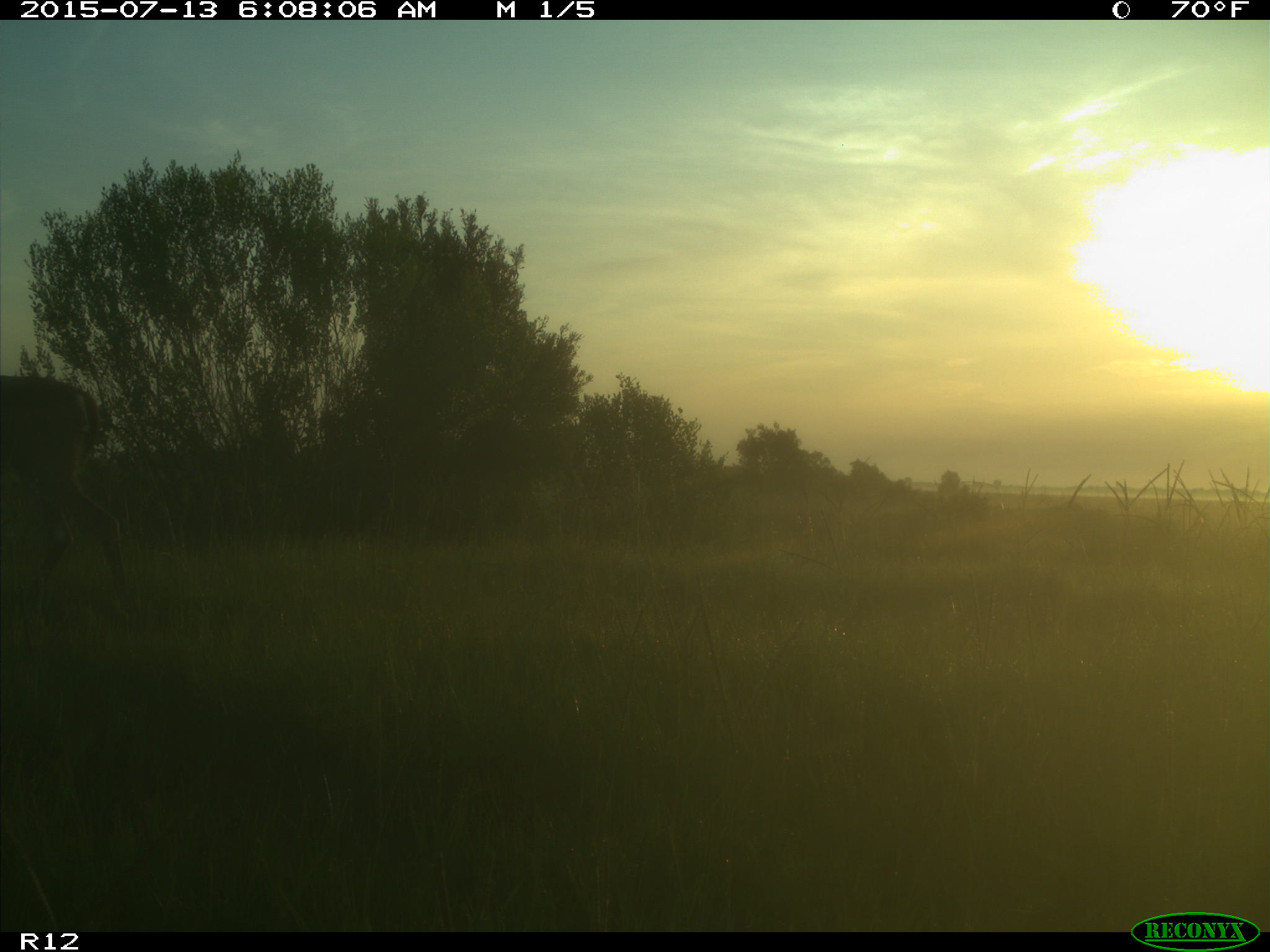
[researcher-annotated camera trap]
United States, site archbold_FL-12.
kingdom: Animalia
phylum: Chordata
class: Mammalia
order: Artiodactyla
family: Cervidae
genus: Odocoileus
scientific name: Odocoileus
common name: deer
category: unidentified deer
Unidentified deer (deer) (Odocoileus).